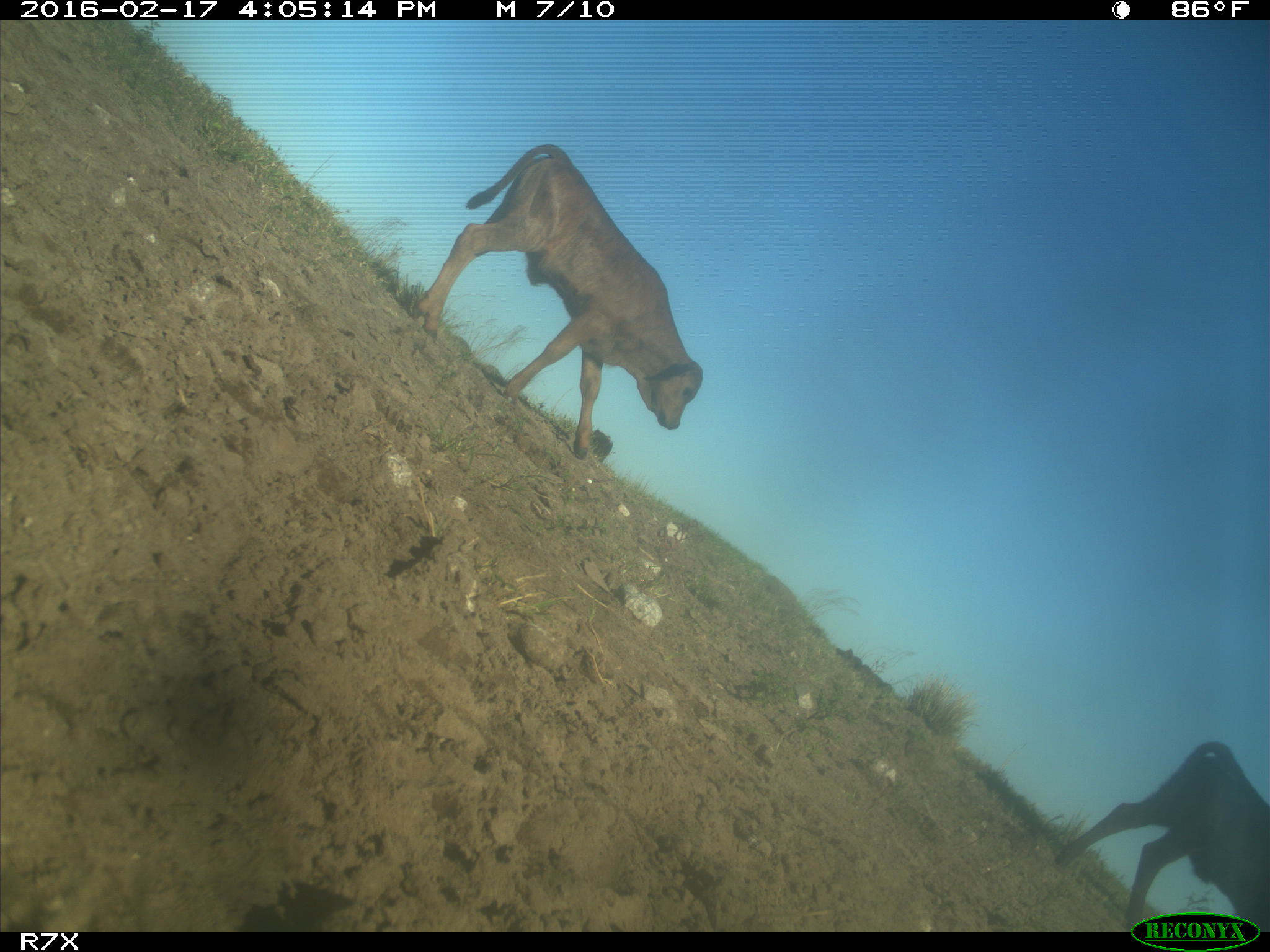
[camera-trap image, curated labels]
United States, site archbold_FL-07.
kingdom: Animalia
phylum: Chordata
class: Mammalia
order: Artiodactyla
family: Bovidae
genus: Bos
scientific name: Bos taurus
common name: domestic cow